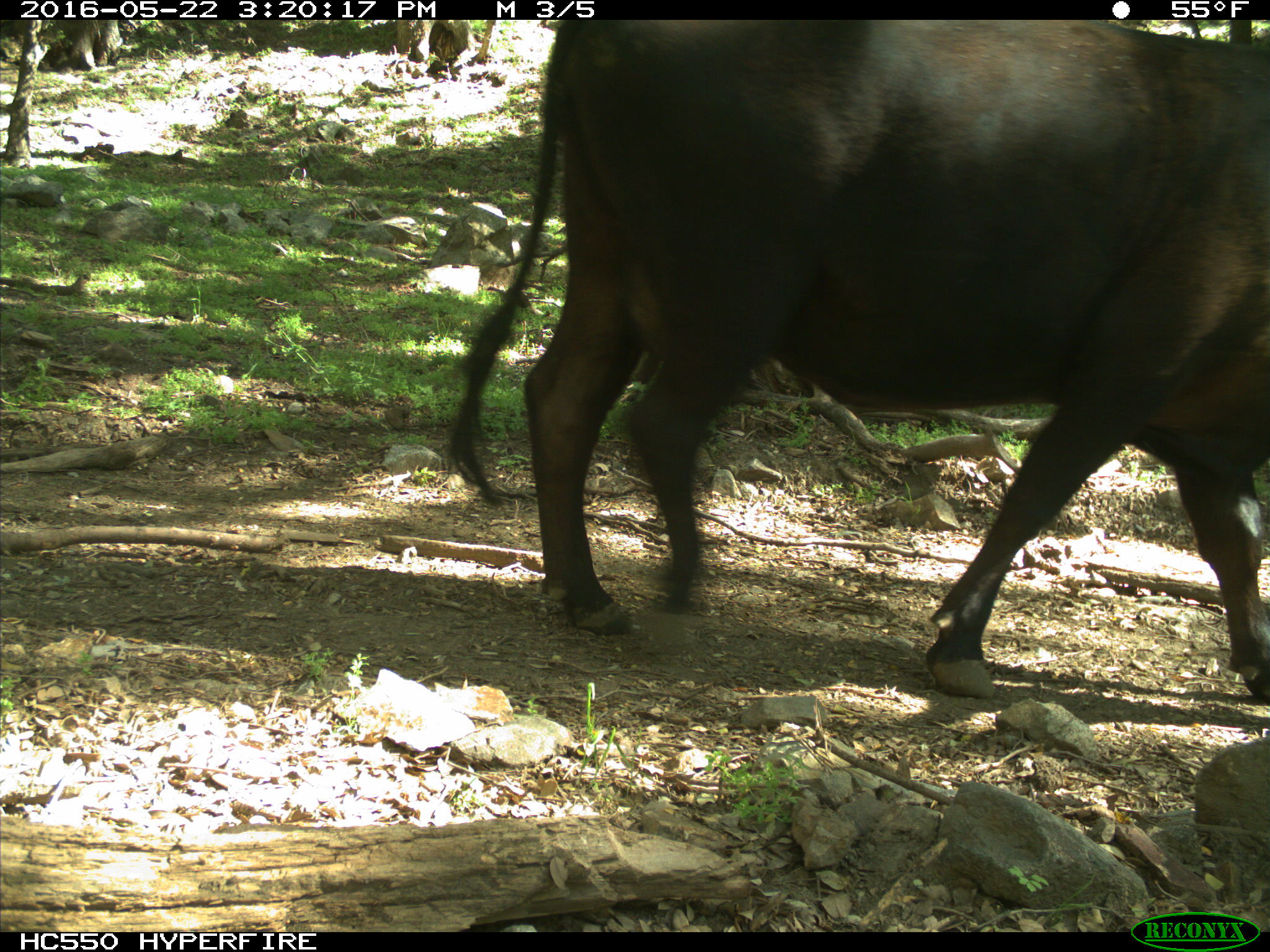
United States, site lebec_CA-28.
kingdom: Animalia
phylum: Chordata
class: Mammalia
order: Artiodactyla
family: Bovidae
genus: Bos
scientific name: Bos taurus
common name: domestic cow